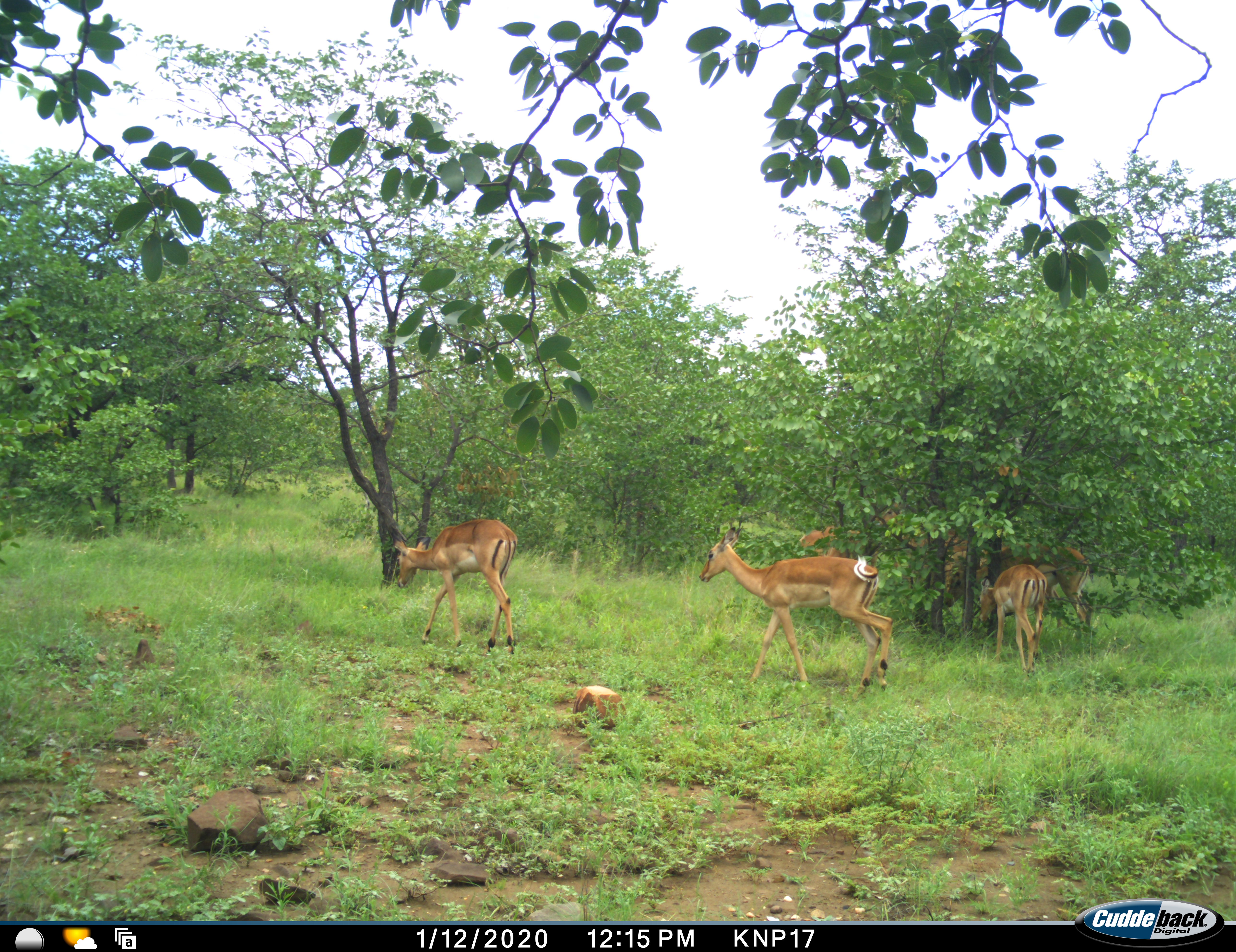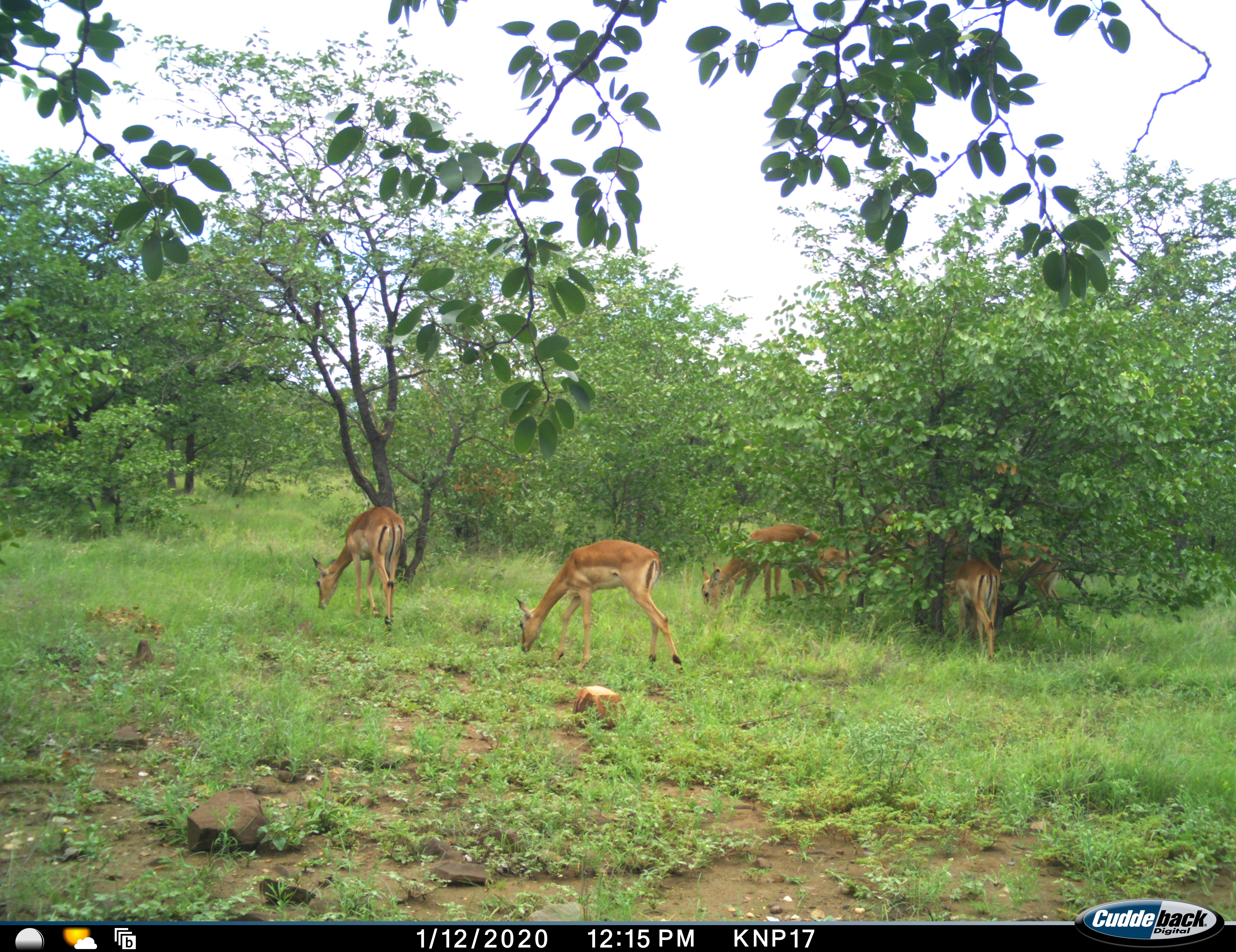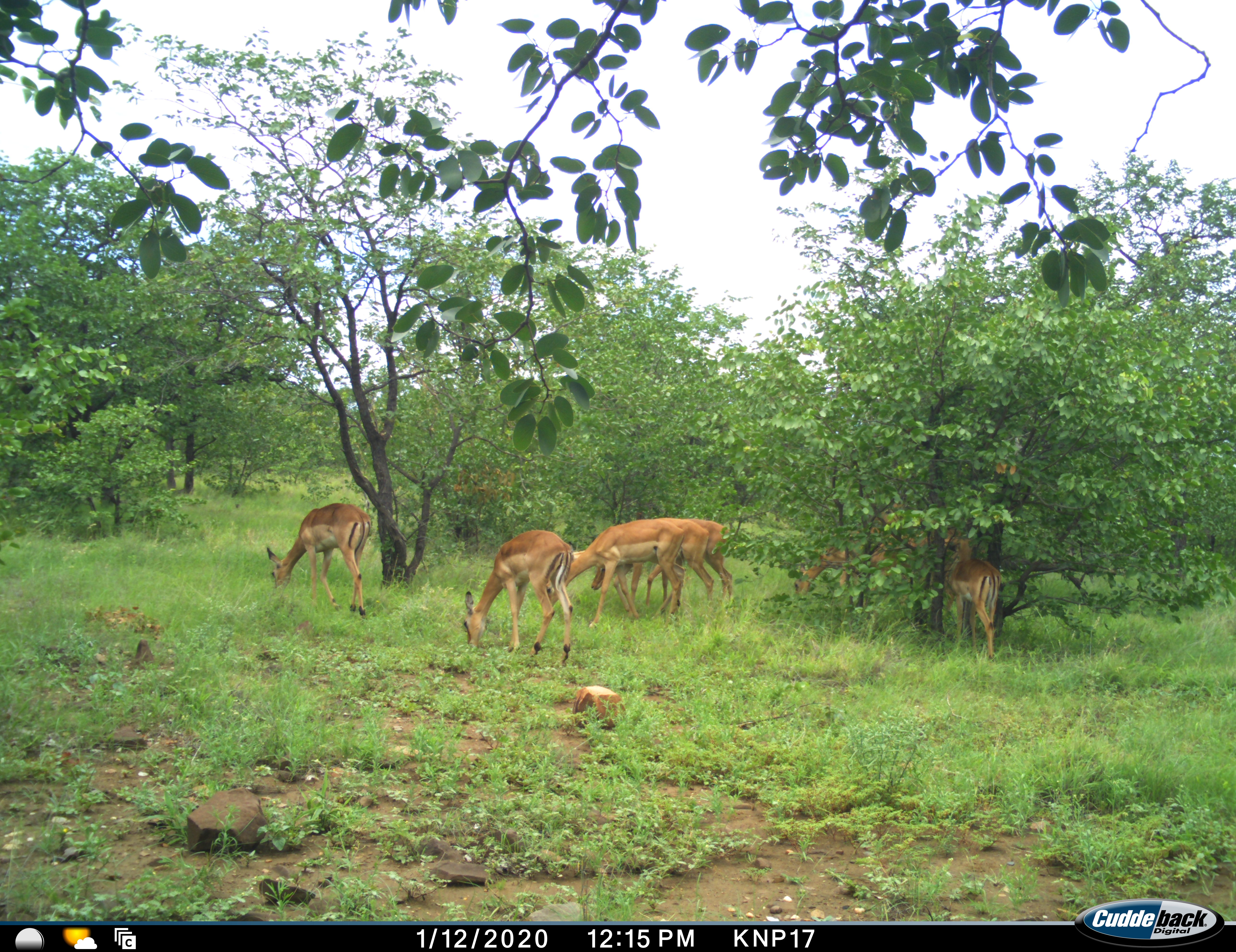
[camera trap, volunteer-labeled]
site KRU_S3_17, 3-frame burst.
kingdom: Animalia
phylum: Chordata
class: Mammalia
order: Artiodactyla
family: Bovidae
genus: Aepyceros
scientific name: Aepyceros melampus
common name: impala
Impala (Aepyceros melampus), count 9. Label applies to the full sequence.